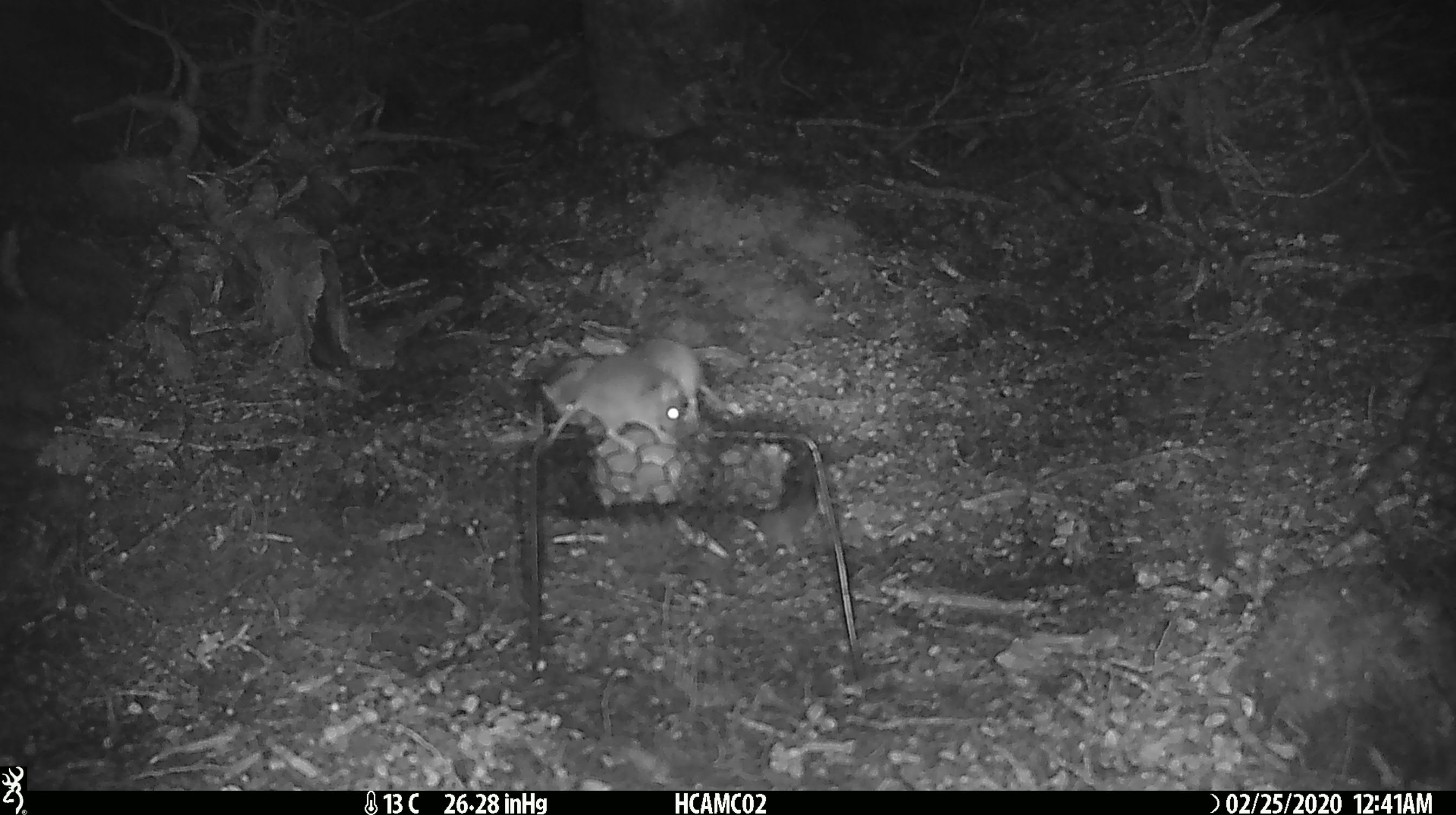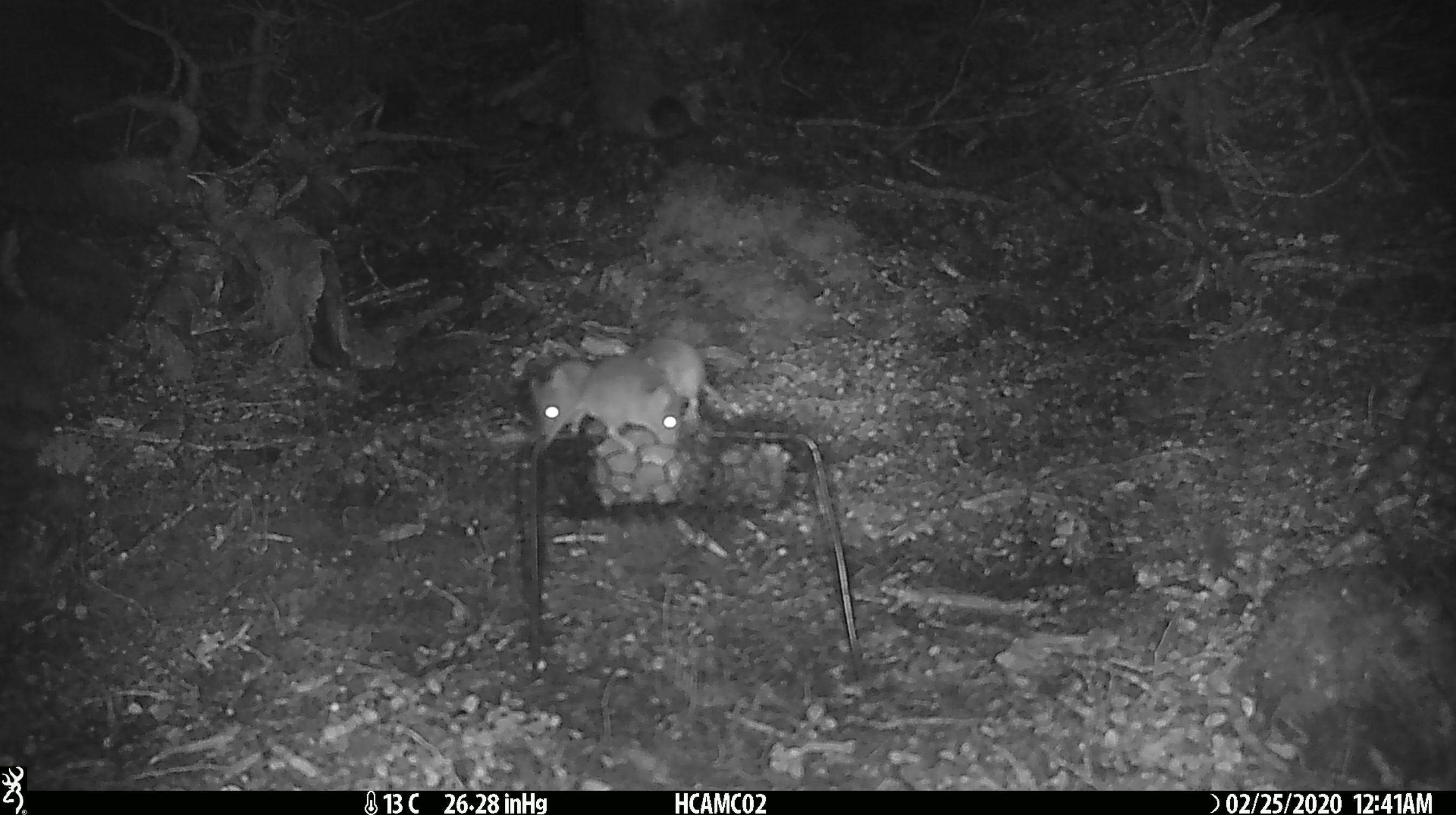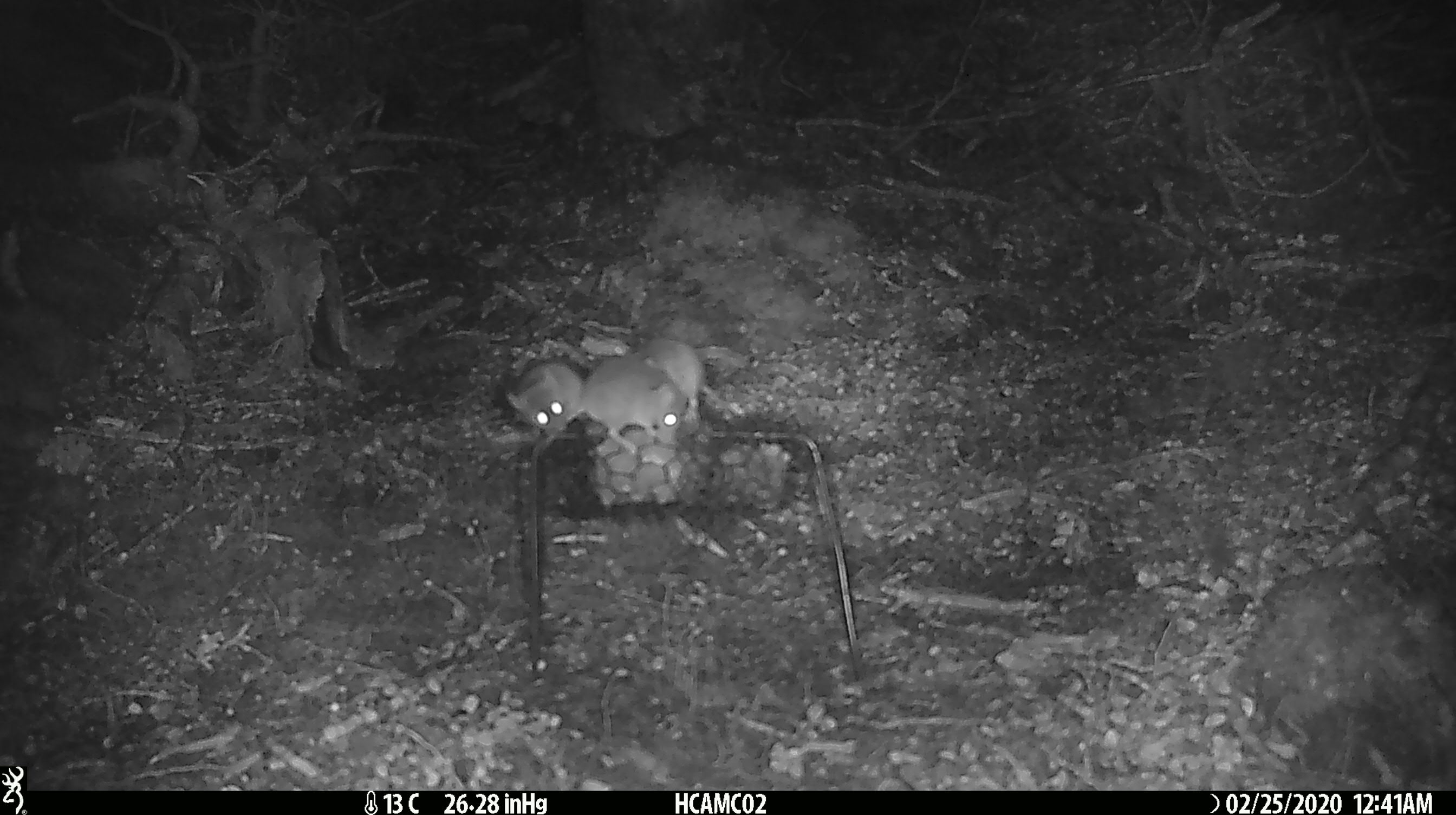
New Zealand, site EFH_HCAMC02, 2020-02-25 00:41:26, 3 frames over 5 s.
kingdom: Animalia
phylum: Chordata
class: Mammalia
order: Rodentia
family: Muridae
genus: Mus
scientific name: Mus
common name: mouse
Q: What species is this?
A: Mouse (Mus).